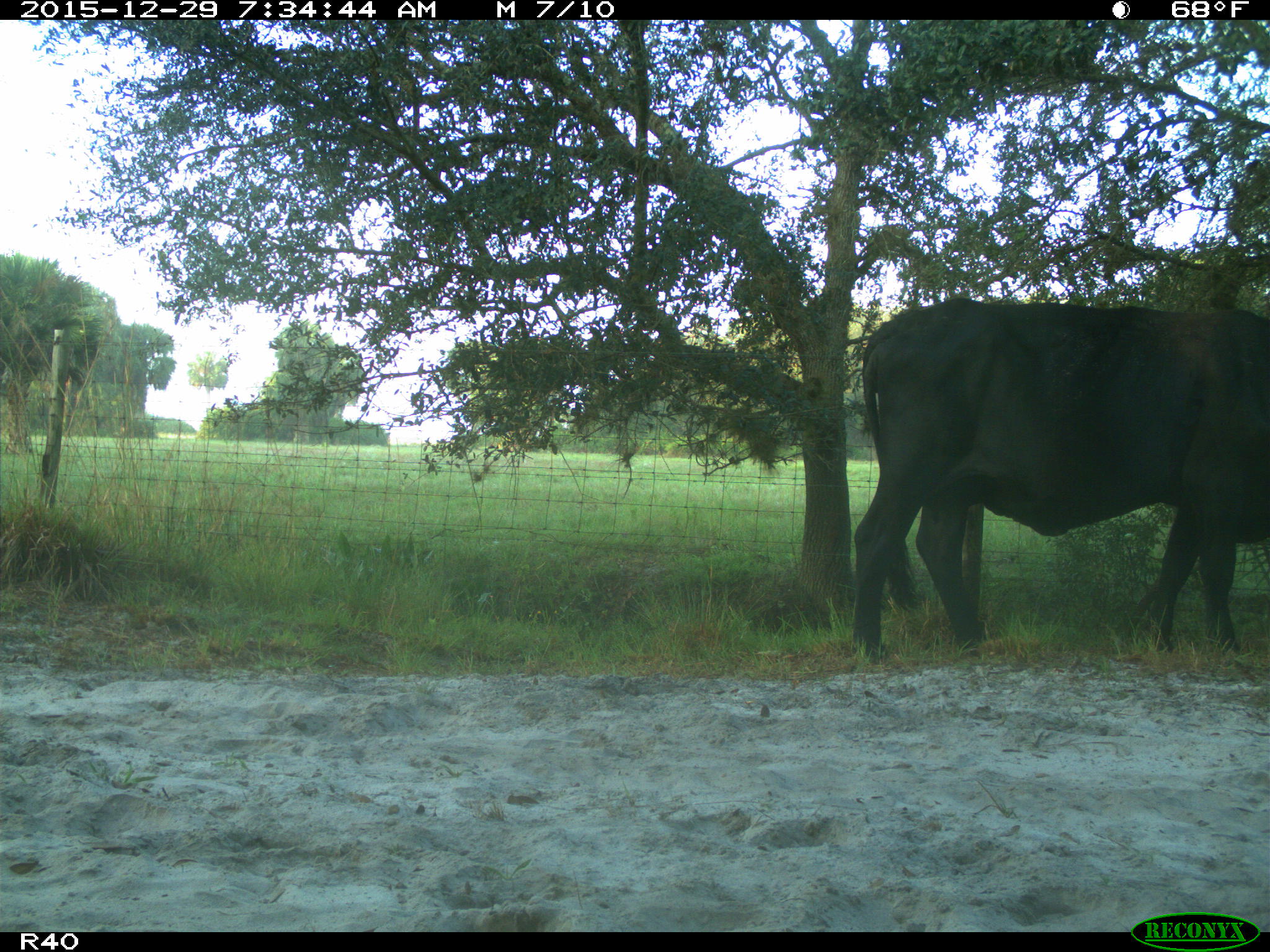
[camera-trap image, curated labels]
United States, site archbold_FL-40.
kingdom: Animalia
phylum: Chordata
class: Mammalia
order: Artiodactyla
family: Bovidae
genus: Bos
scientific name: Bos taurus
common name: domestic cow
Bos taurus (domestic cow).